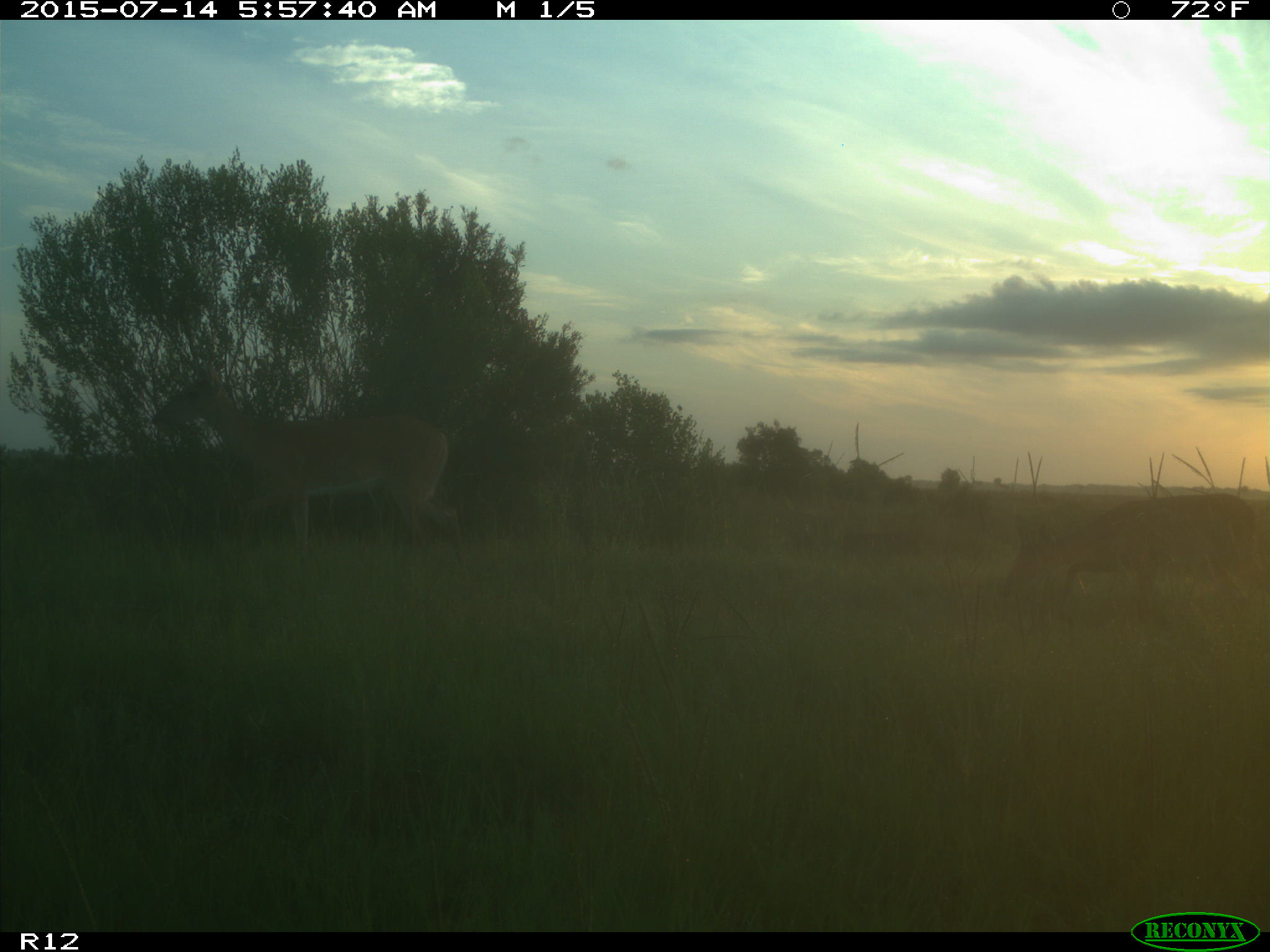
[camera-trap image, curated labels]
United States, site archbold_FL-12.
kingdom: Animalia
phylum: Chordata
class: Mammalia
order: Artiodactyla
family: Cervidae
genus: Odocoileus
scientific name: Odocoileus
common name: deer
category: unidentified deer